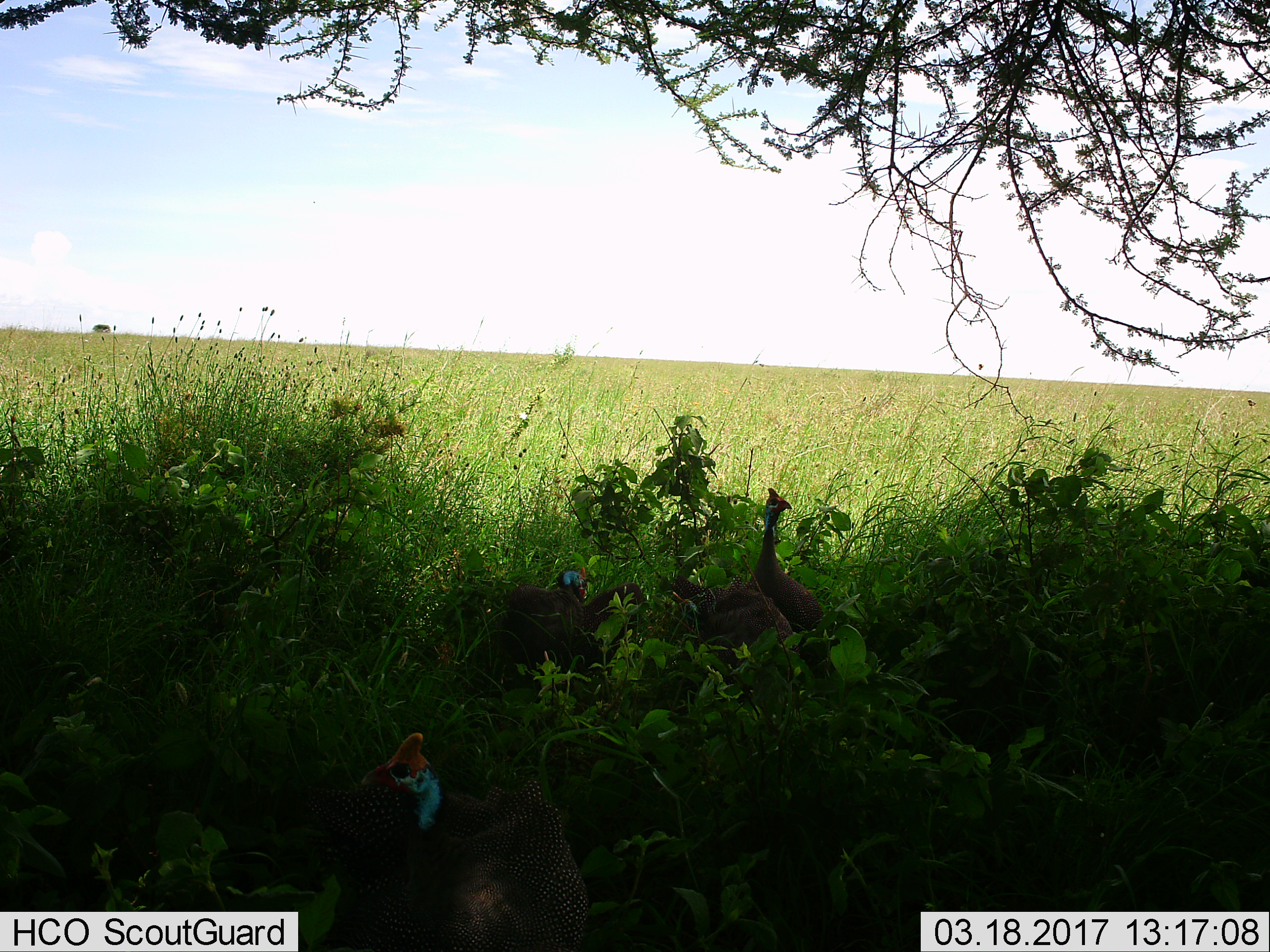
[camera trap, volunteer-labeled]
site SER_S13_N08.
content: unidentified animal